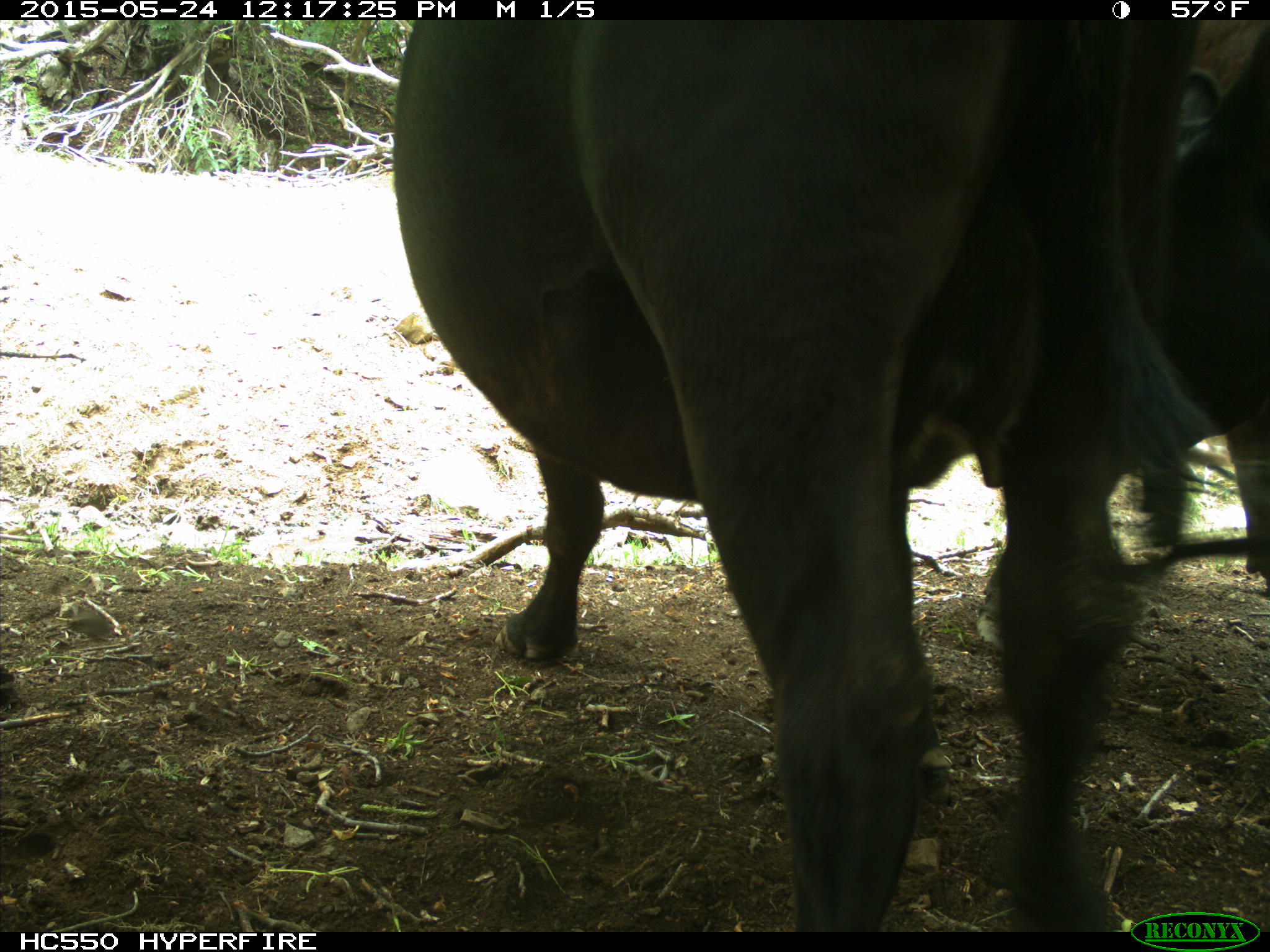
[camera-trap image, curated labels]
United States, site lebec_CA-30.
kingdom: Animalia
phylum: Chordata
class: Mammalia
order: Artiodactyla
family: Bovidae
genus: Bos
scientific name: Bos taurus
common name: domestic cow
Bos taurus (domestic cow).